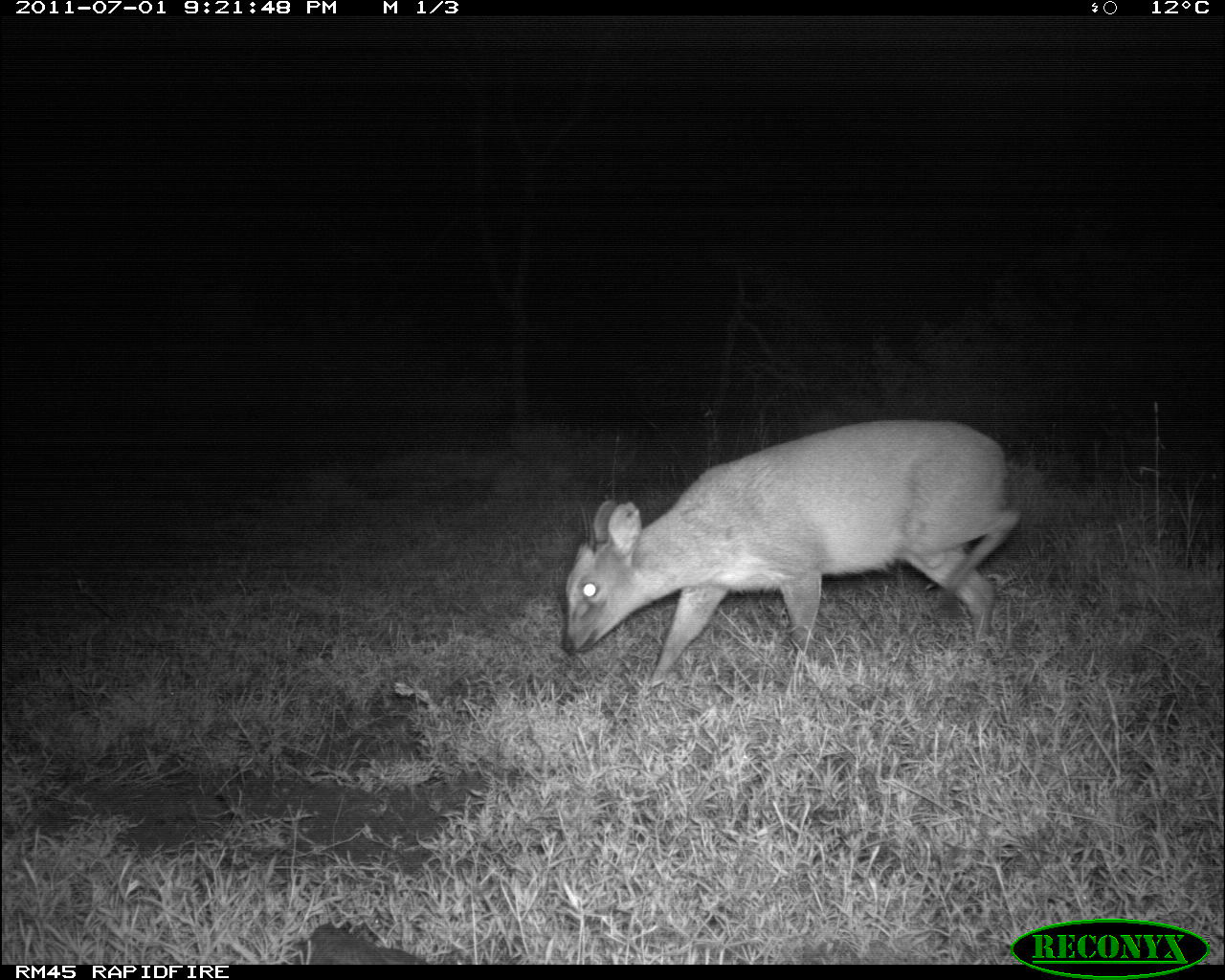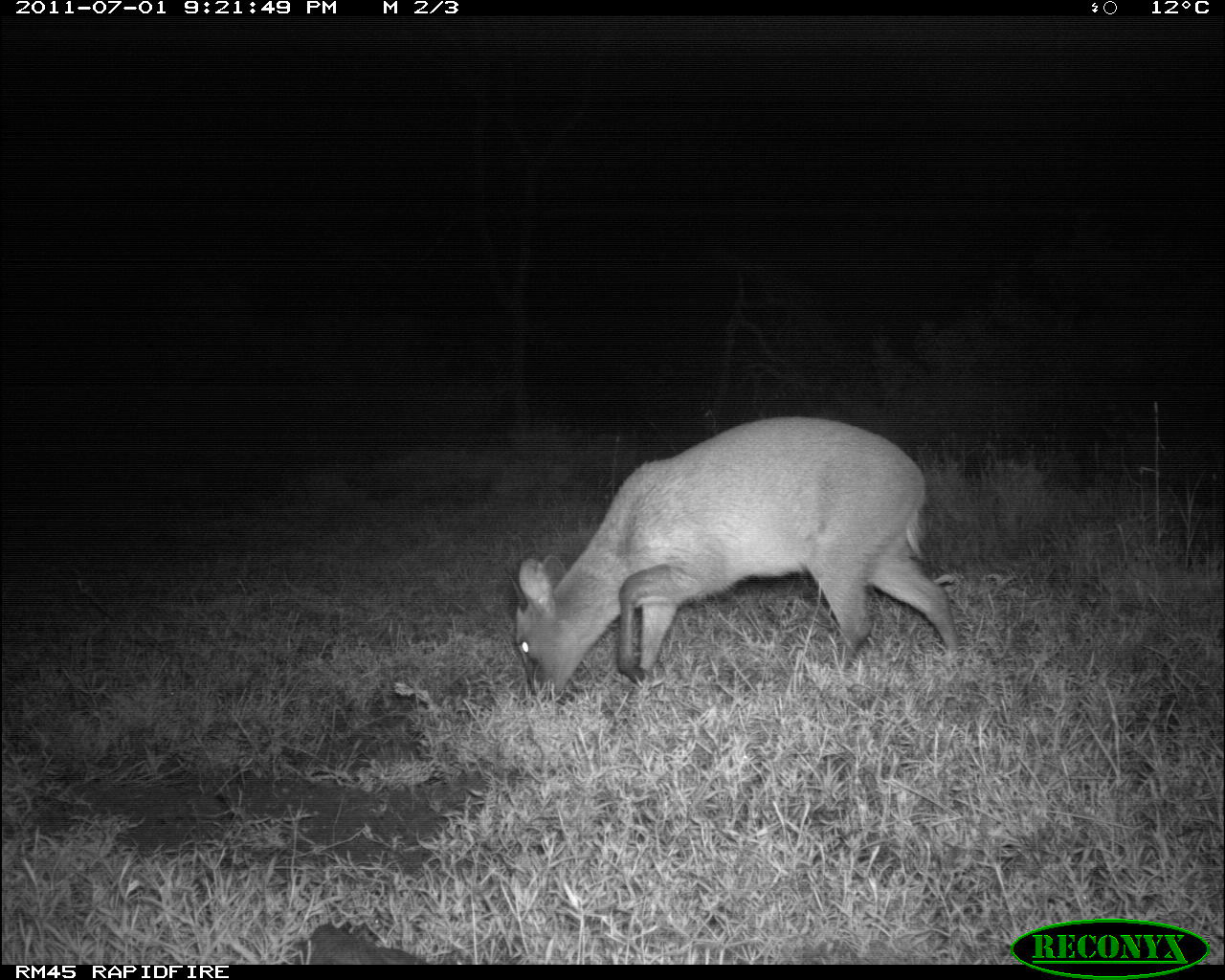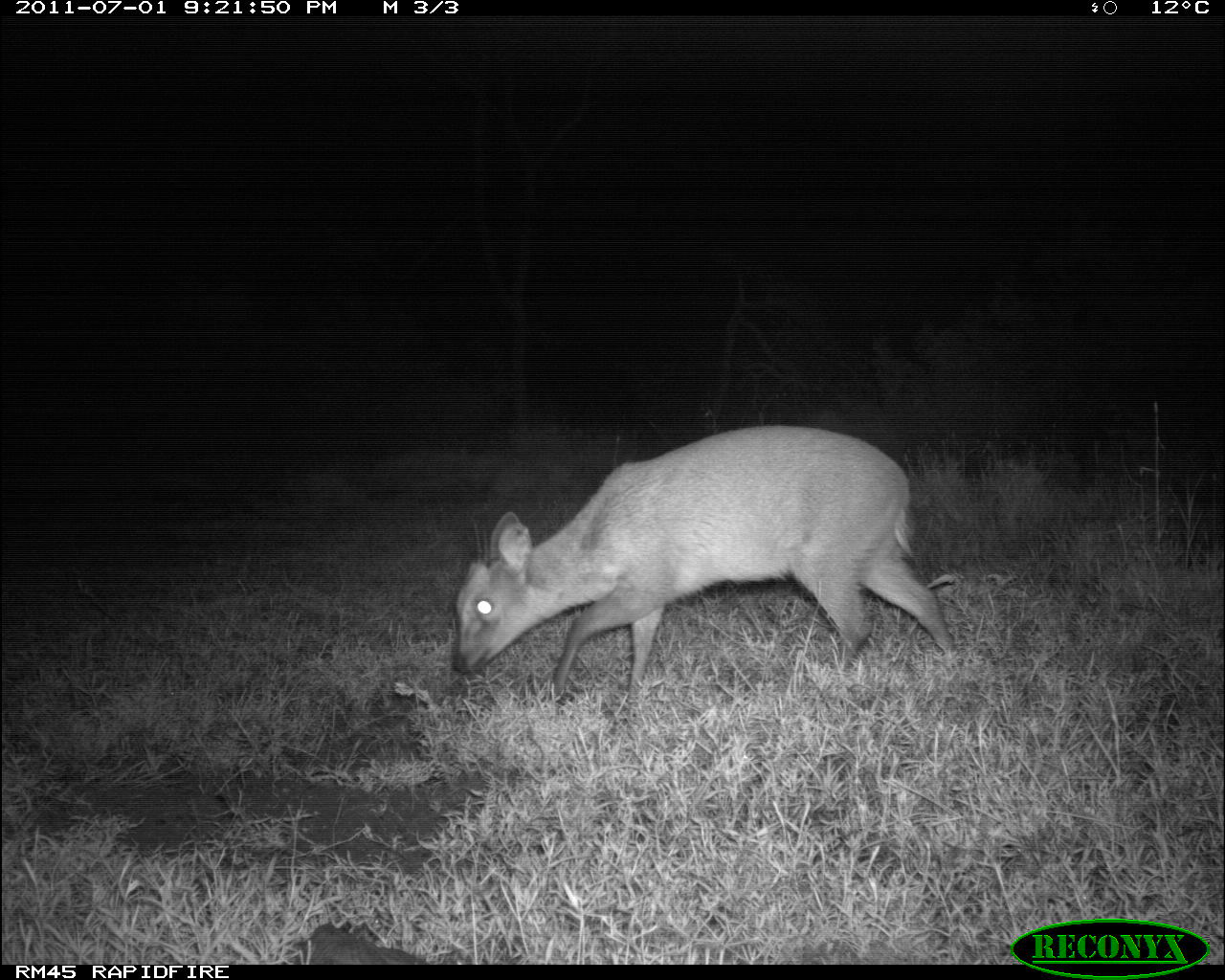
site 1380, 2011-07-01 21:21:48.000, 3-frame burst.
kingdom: Animalia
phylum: Chordata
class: Mammalia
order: Artiodactyla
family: Bovidae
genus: Sylvicapra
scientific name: Sylvicapra grimmia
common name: bush duiker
Sylvicapra grimmia (bush duiker), count 1.